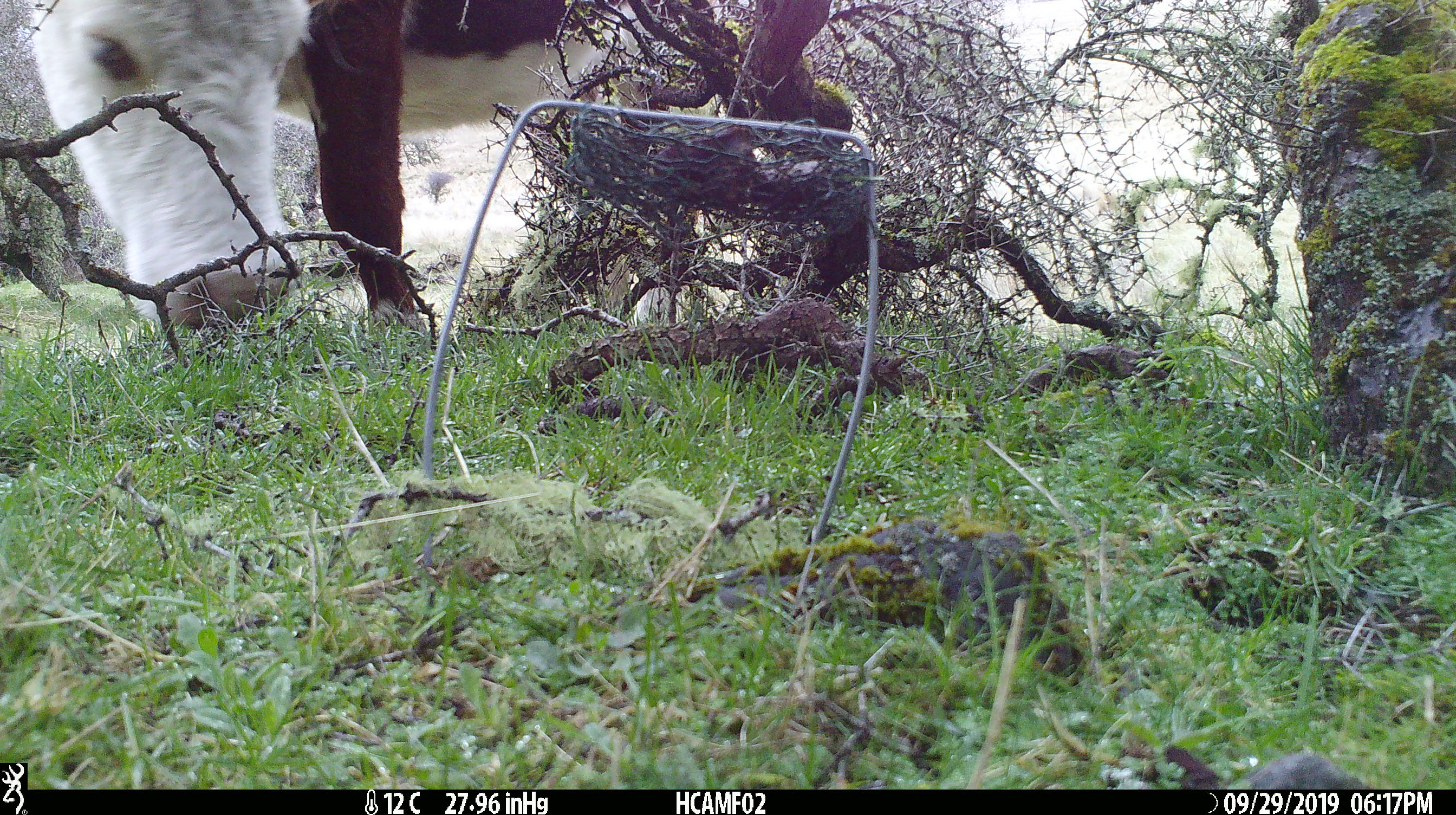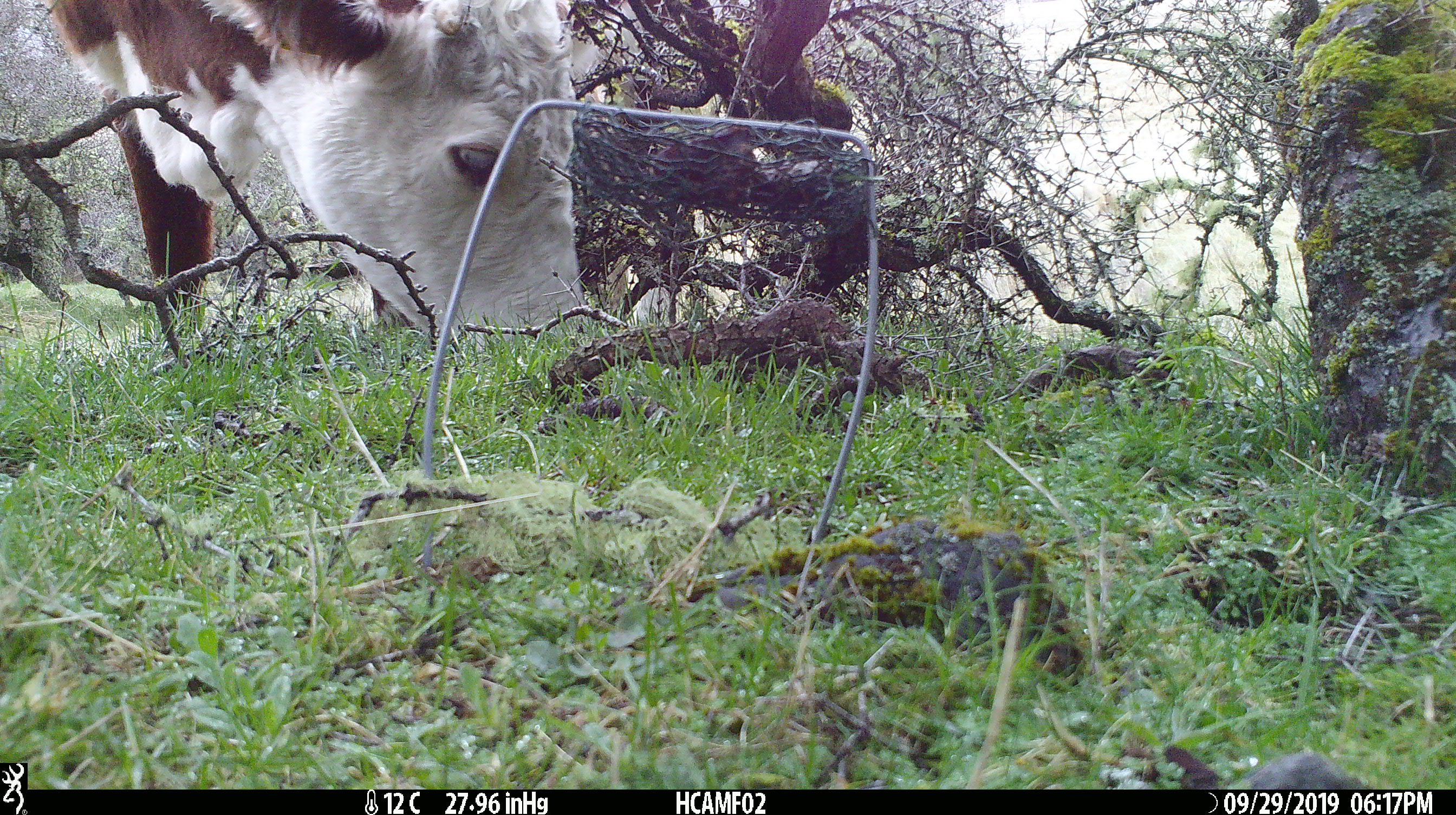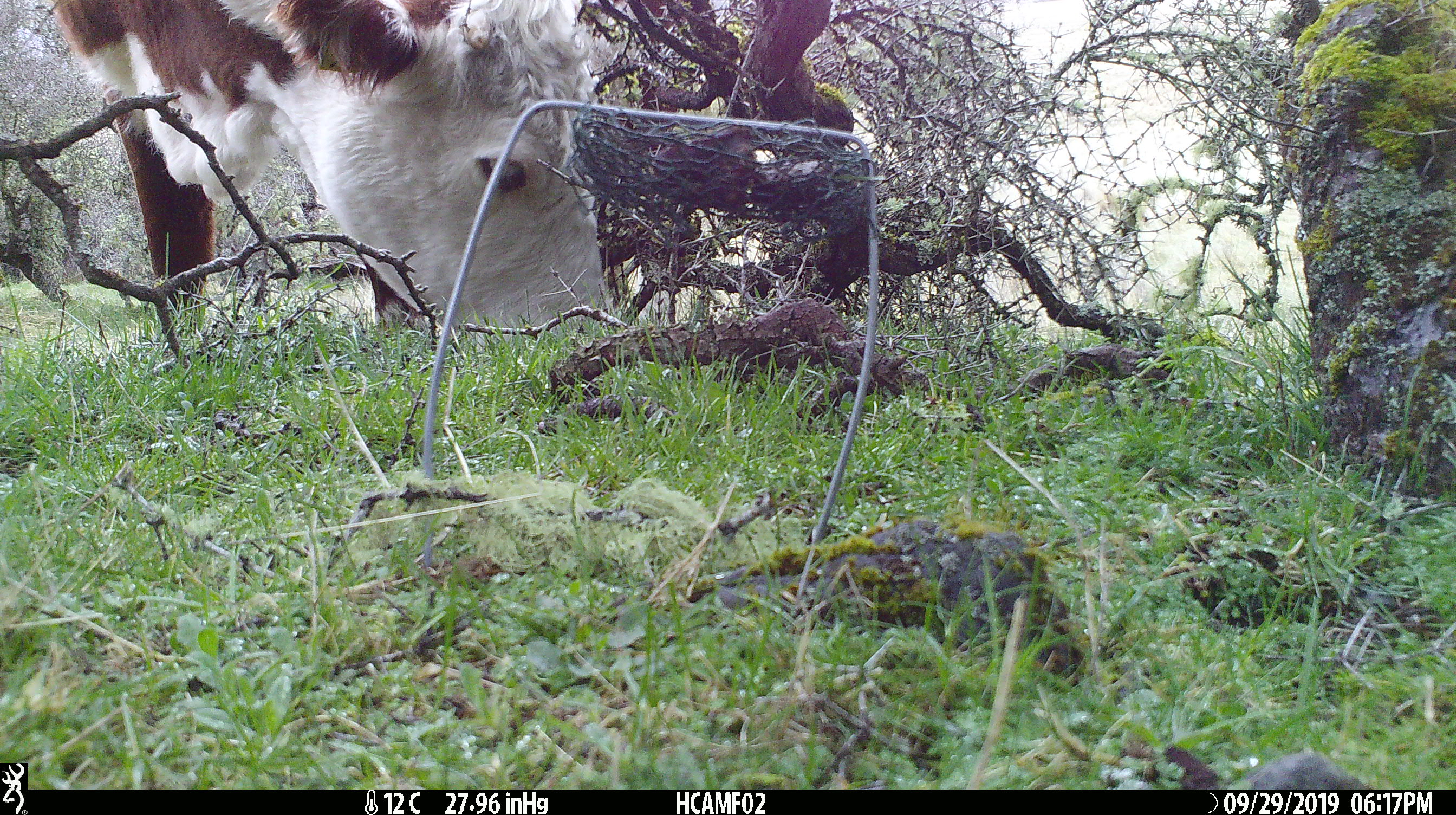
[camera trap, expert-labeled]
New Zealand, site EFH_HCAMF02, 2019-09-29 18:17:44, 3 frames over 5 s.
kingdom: Animalia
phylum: Chordata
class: Mammalia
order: Artiodactyla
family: Bovidae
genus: Bos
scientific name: Bos taurus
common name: domestic cow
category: cow